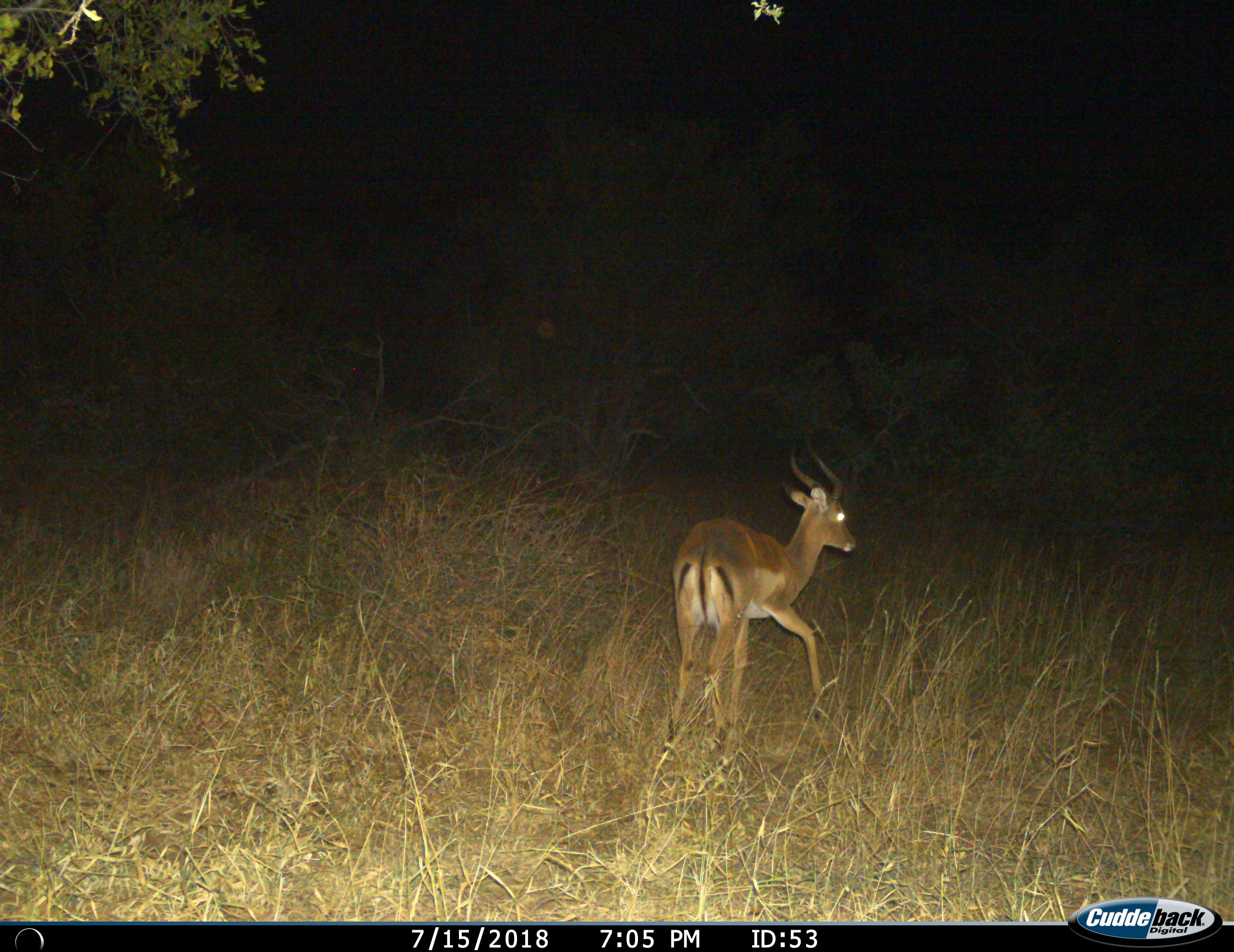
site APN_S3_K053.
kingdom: Animalia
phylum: Chordata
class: Mammalia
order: Artiodactyla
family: Bovidae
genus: Aepyceros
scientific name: Aepyceros melampus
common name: impala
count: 1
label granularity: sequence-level